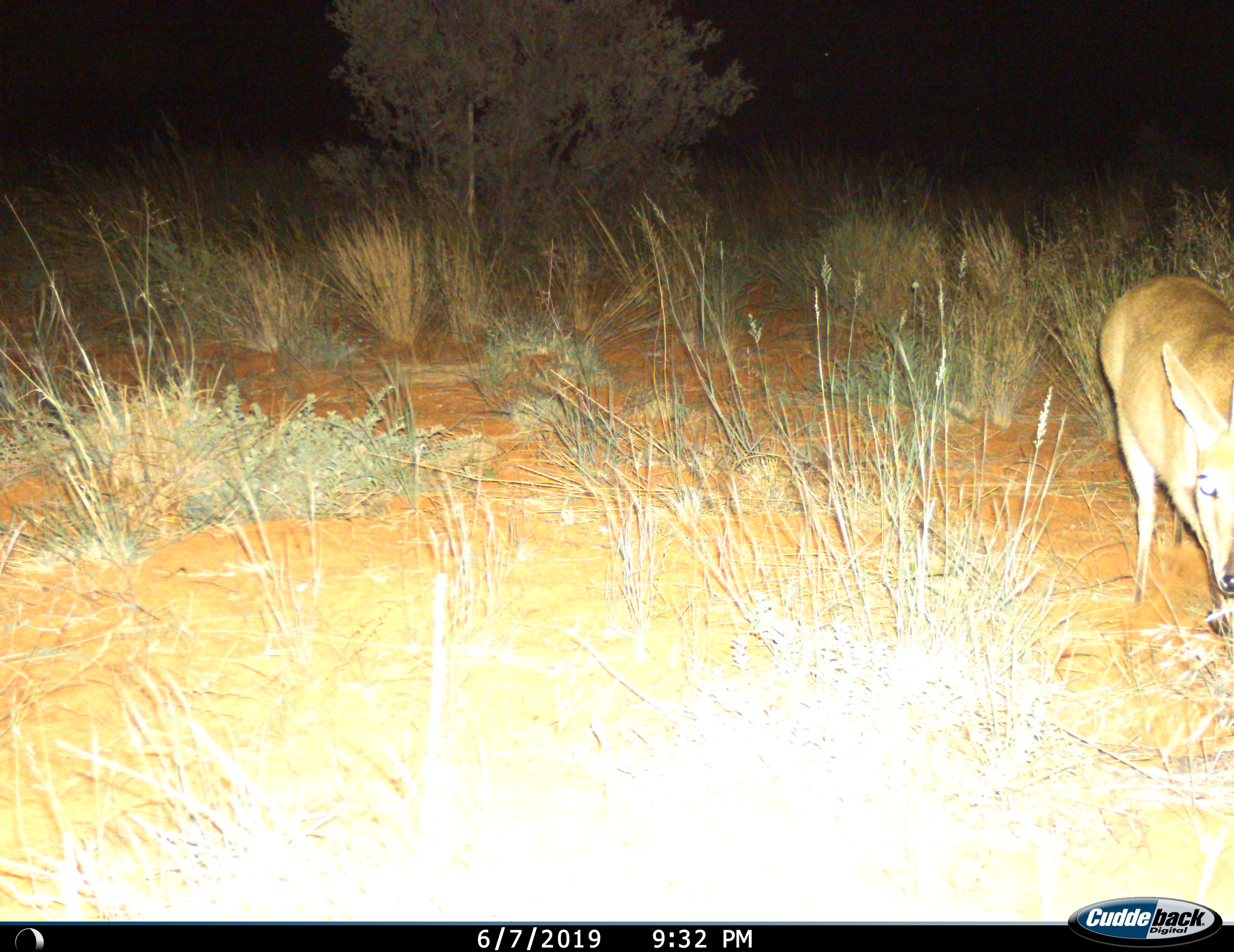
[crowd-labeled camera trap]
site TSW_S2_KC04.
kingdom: Animalia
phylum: Chordata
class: Mammalia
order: Artiodactyla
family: Bovidae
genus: Sylvicapra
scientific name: Sylvicapra grimmia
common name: common duiker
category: duikercommongrey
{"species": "duikercommongrey (common duiker) (Sylvicapra grimmia)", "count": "1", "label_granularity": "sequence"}